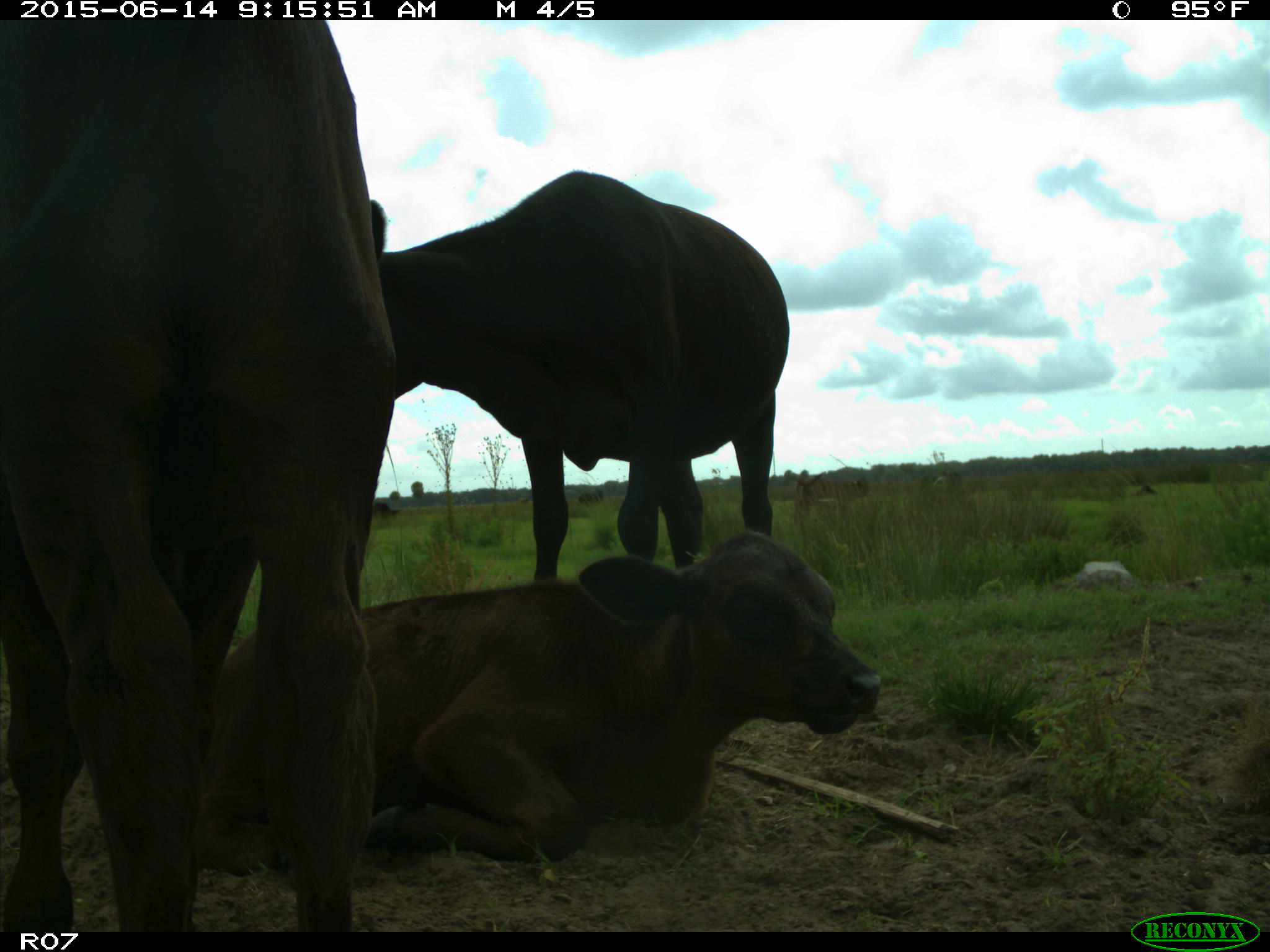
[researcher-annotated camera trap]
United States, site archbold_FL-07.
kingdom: Animalia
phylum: Chordata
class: Mammalia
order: Artiodactyla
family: Bovidae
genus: Bos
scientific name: Bos taurus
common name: domestic cow